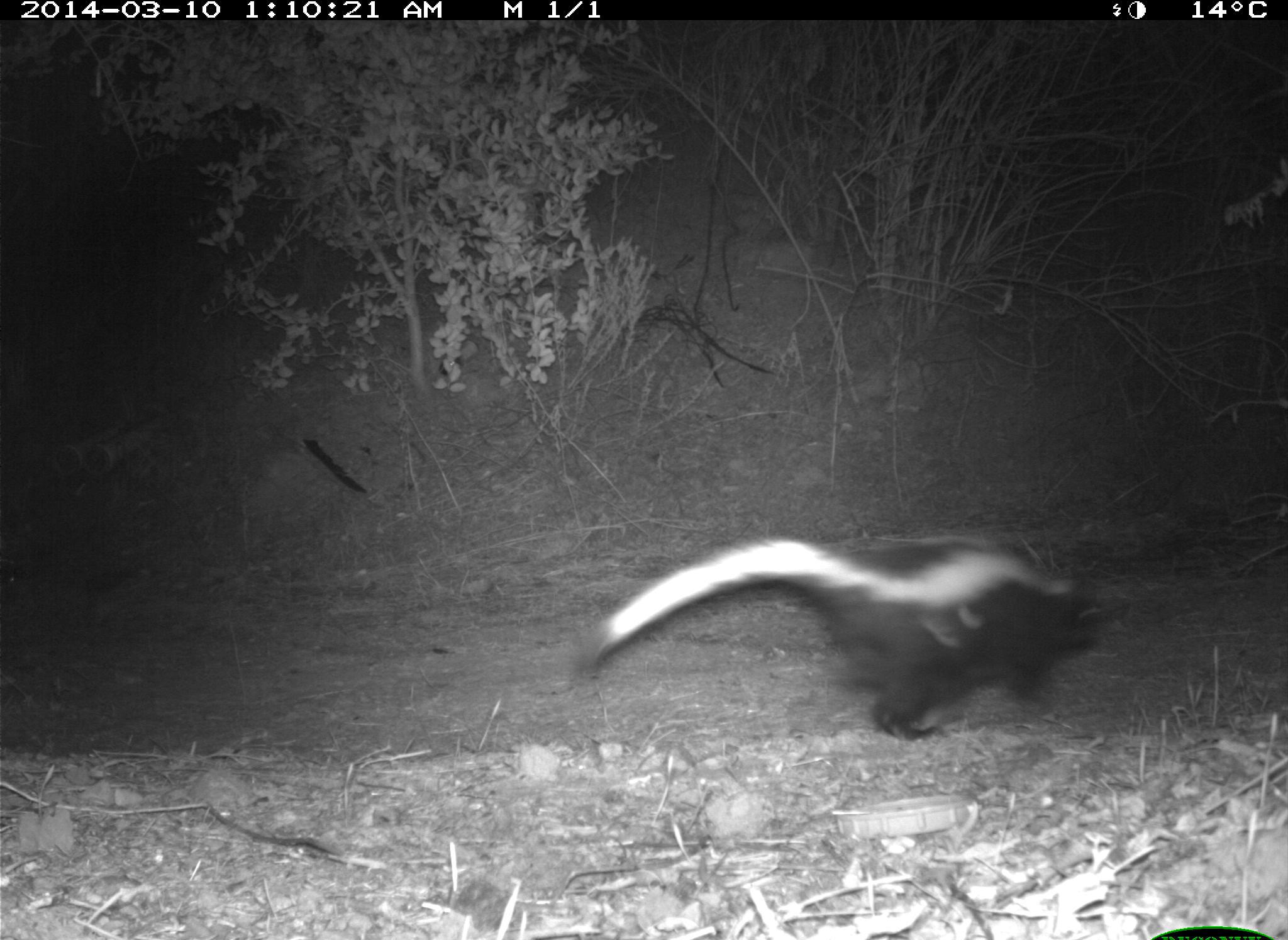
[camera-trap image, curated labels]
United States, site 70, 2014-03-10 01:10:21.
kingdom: Animalia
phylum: Chordata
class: Mammalia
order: Carnivora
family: Mephitidae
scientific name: Mephitidae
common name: skunk